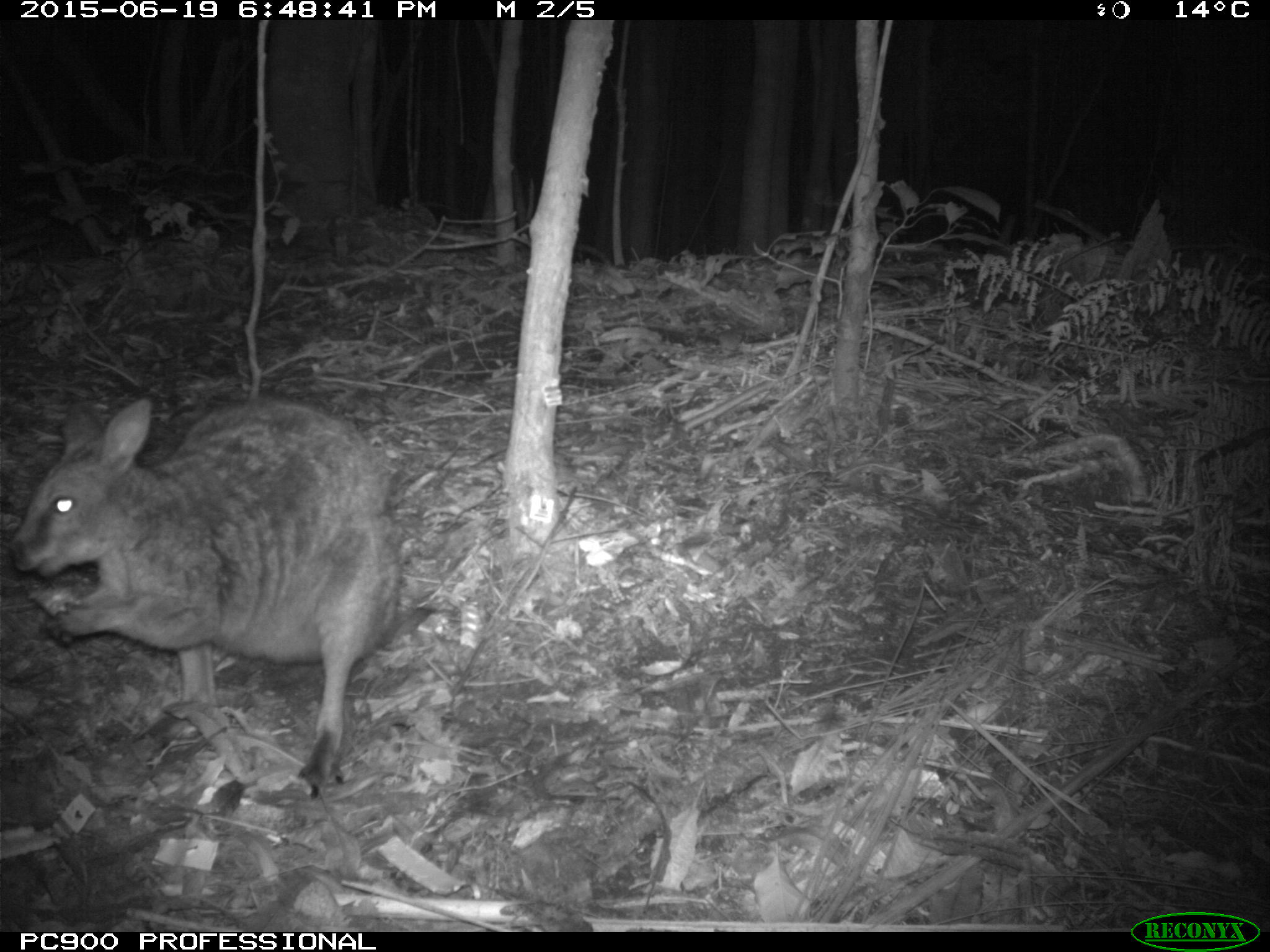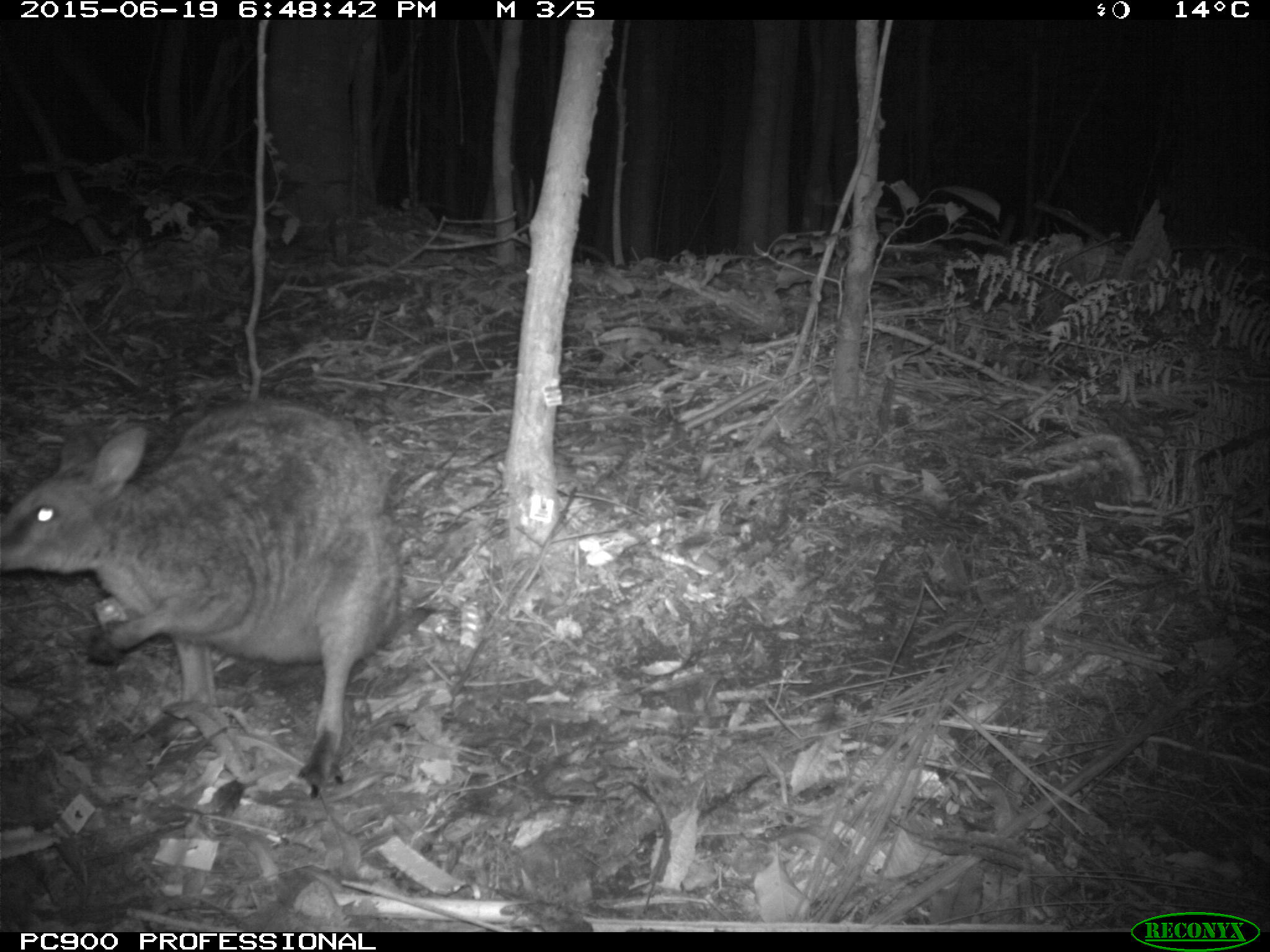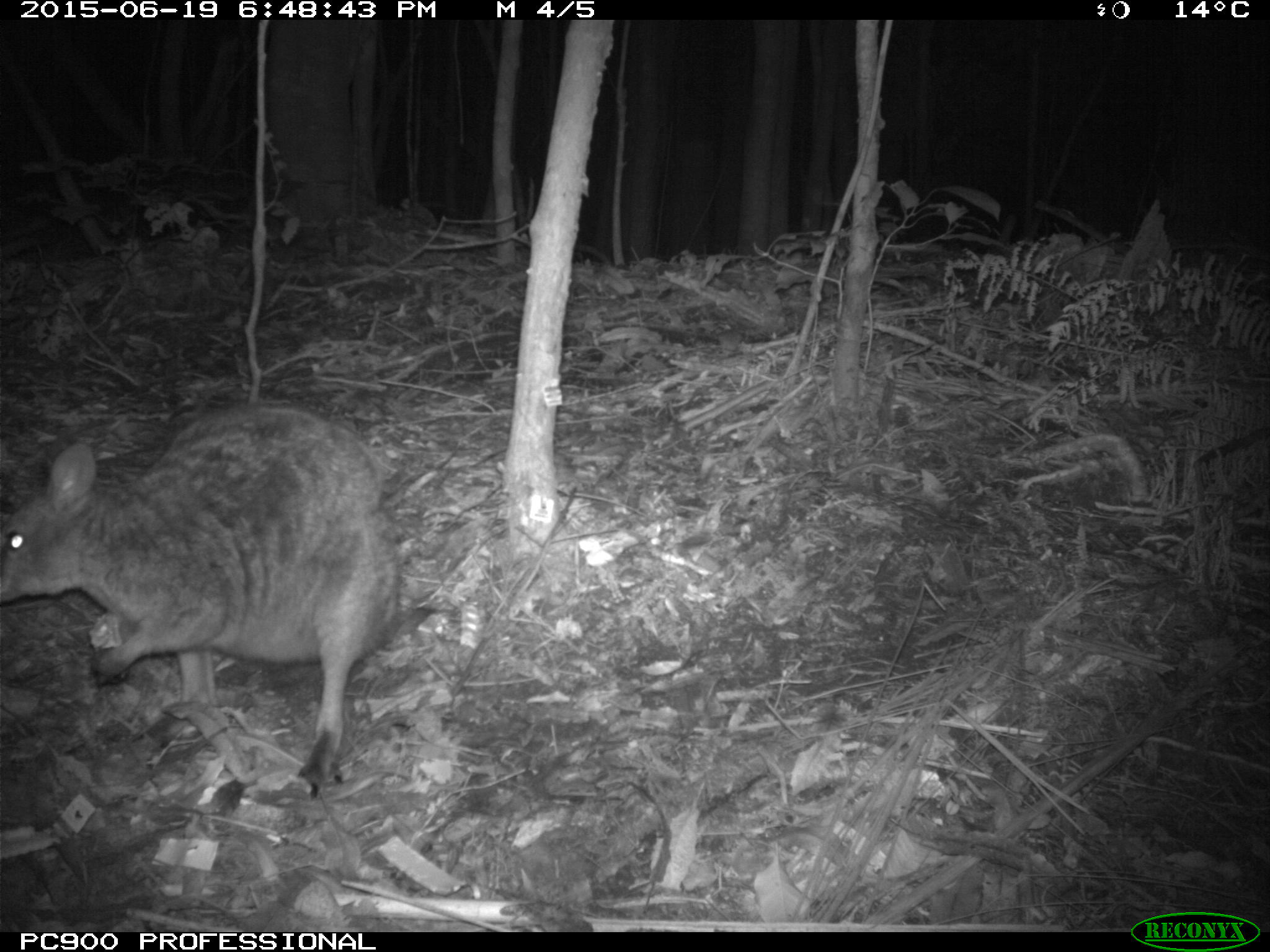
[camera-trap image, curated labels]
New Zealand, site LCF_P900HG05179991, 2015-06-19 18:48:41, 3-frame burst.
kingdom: Animalia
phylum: Chordata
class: Mammalia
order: Diprotodontia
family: Macropodidae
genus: Notamacropus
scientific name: Notamacropus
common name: wallaby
Wallaby (Notamacropus).